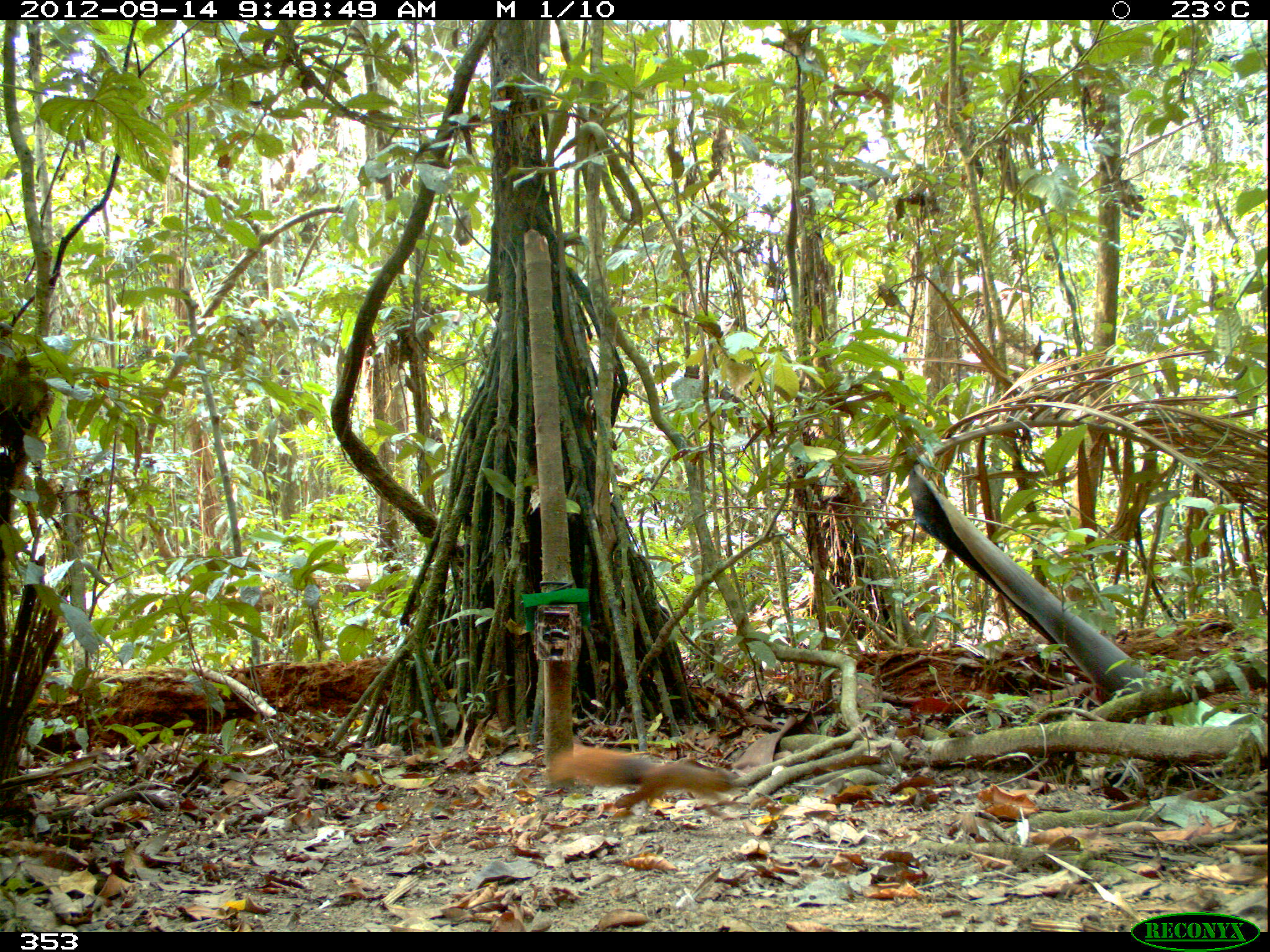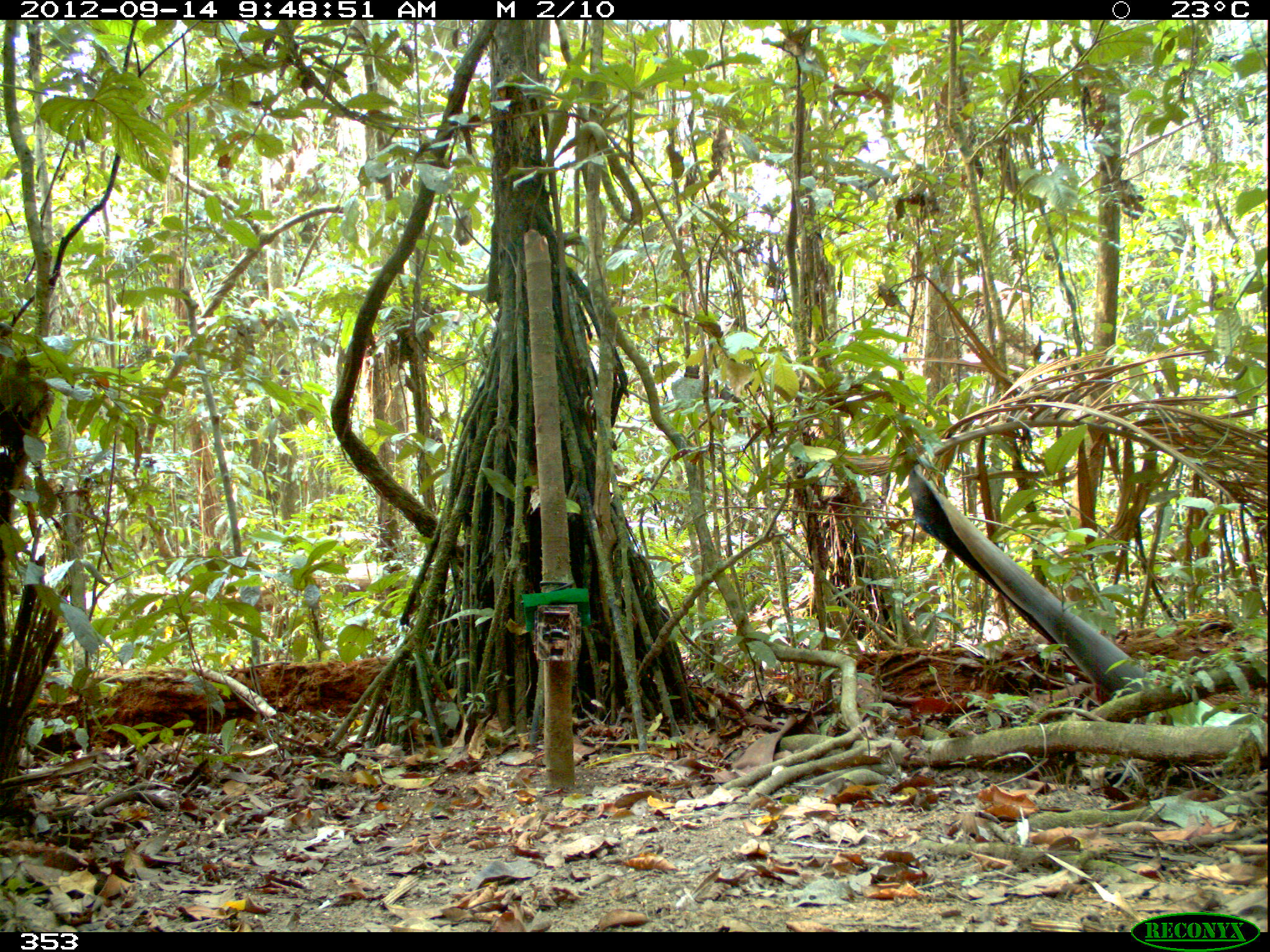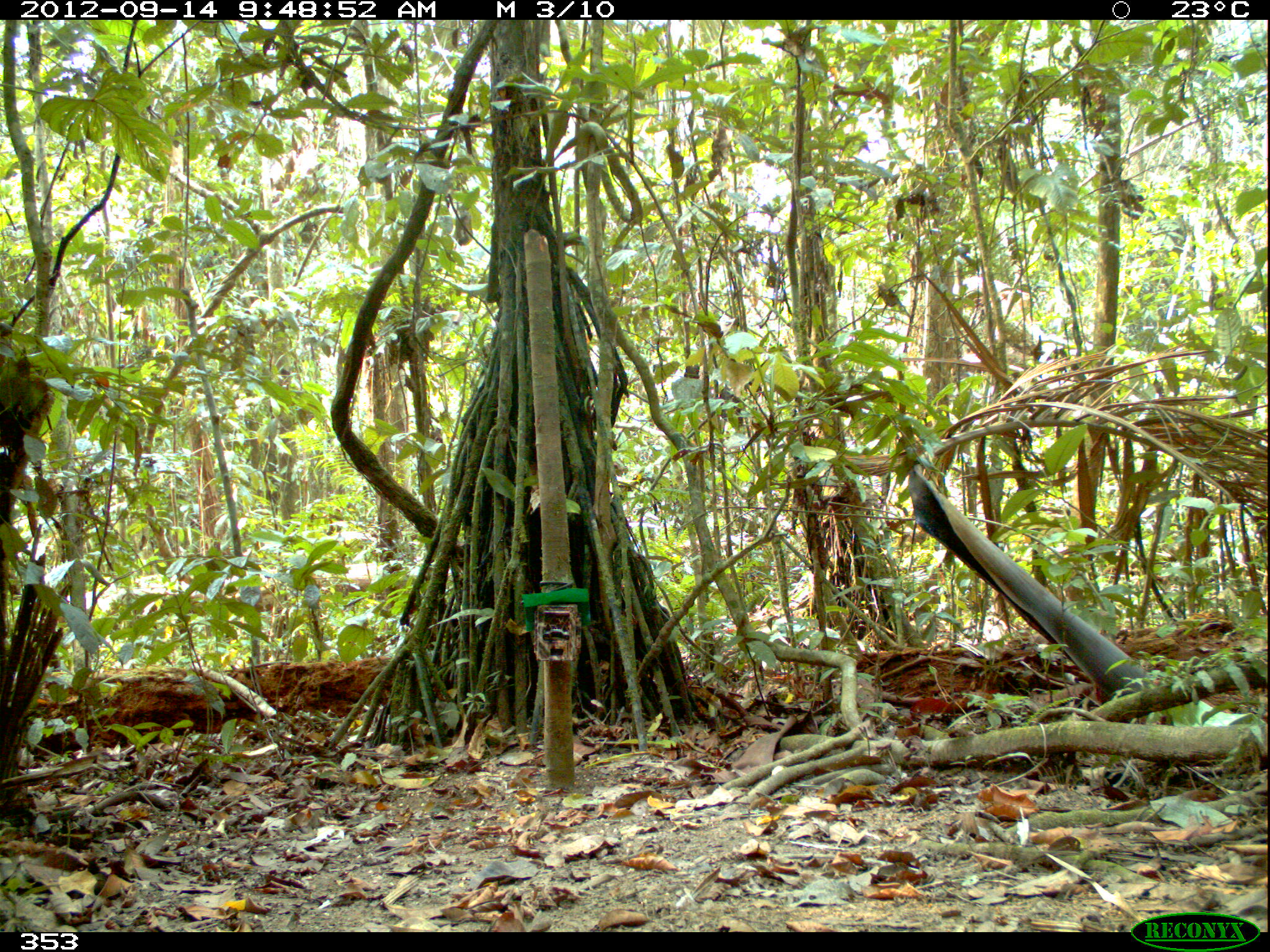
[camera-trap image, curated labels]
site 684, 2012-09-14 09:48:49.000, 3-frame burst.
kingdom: Animalia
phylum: Chordata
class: Mammalia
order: Rodentia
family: Sciuridae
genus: Sciurus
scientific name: Sciurus spadiceus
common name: southern amazon red squirrel